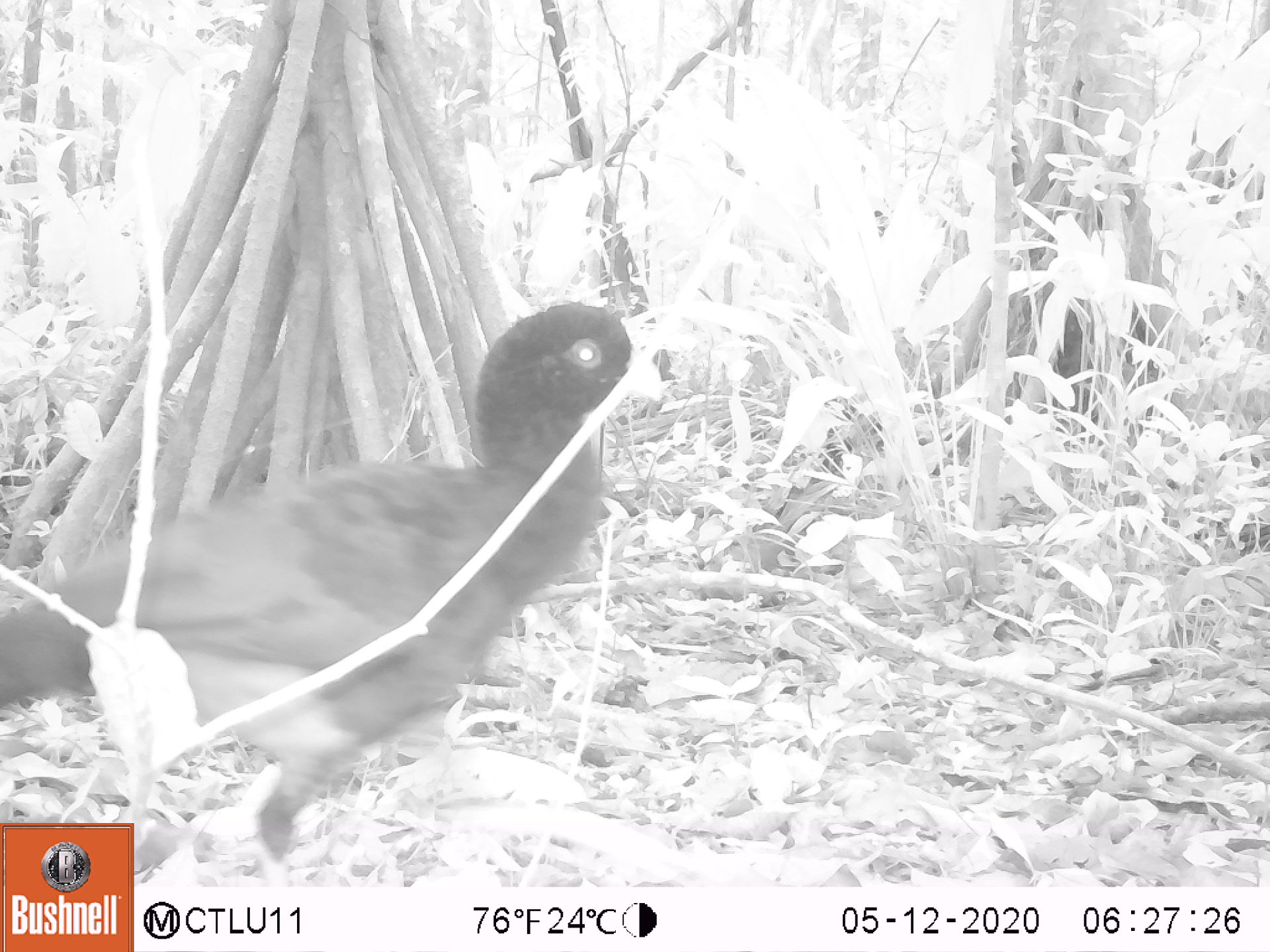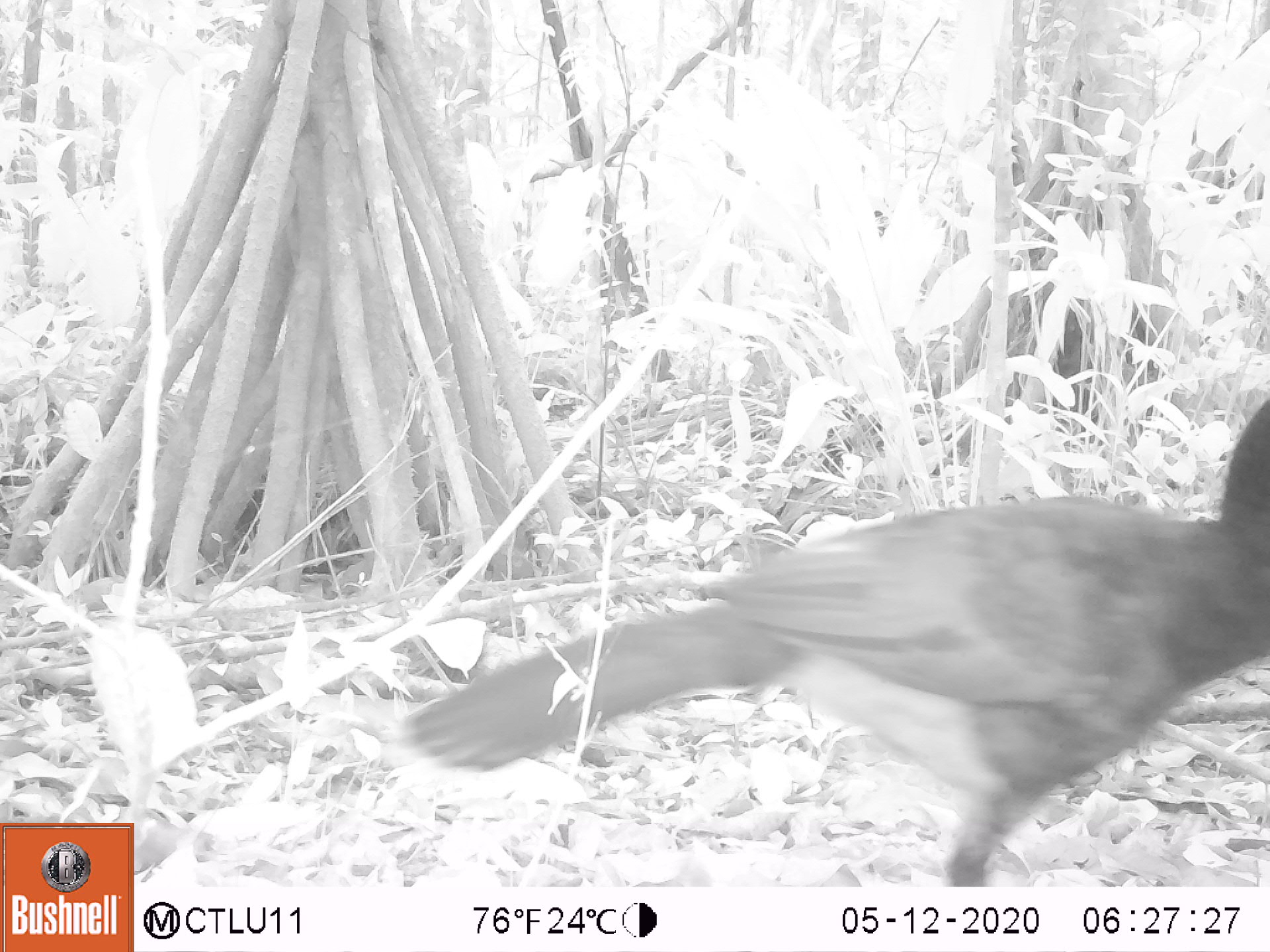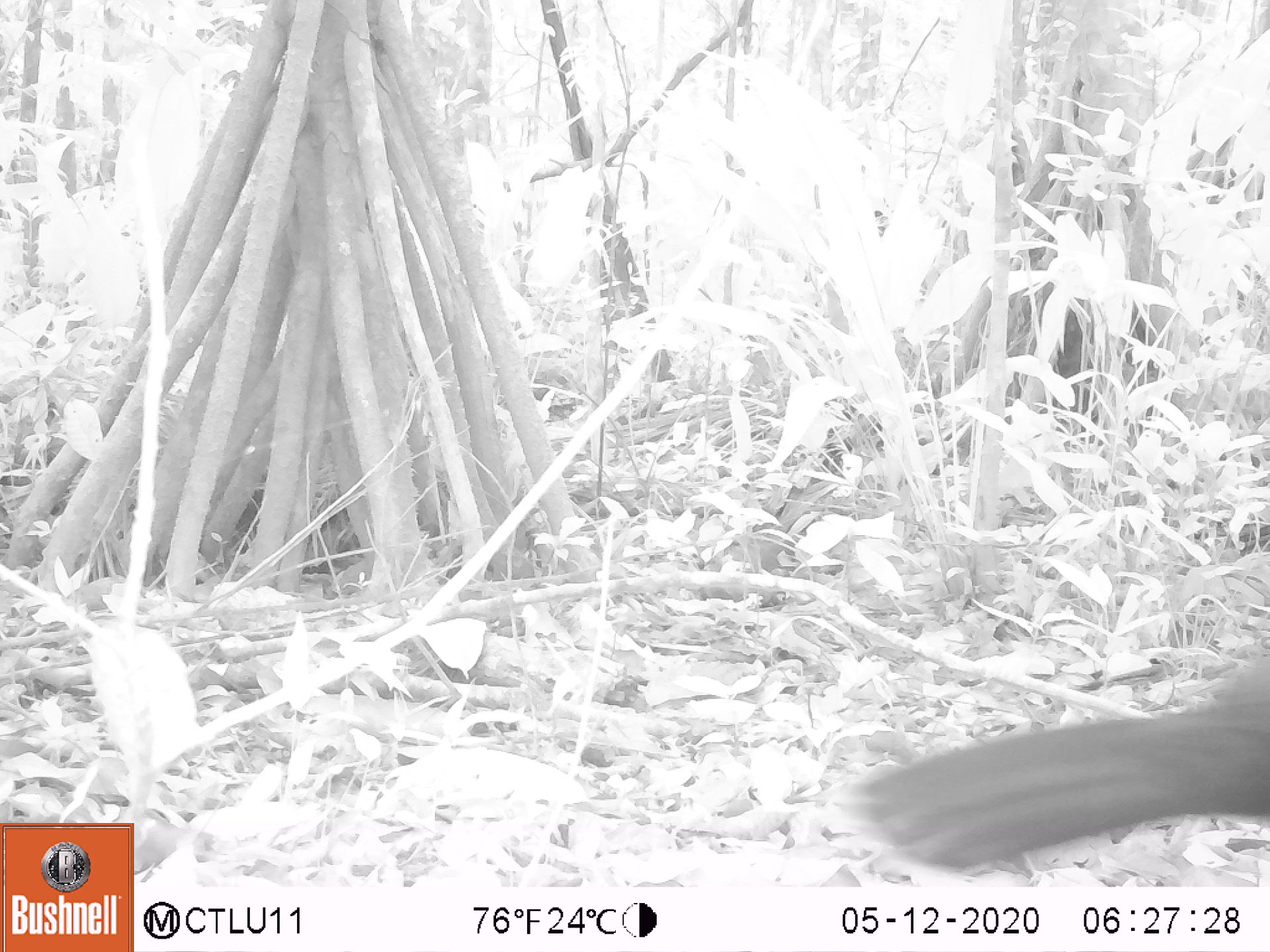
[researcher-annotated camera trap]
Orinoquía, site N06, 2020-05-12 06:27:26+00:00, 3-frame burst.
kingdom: Animalia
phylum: Chordata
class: Aves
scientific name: Aves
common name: bird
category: unknown bird